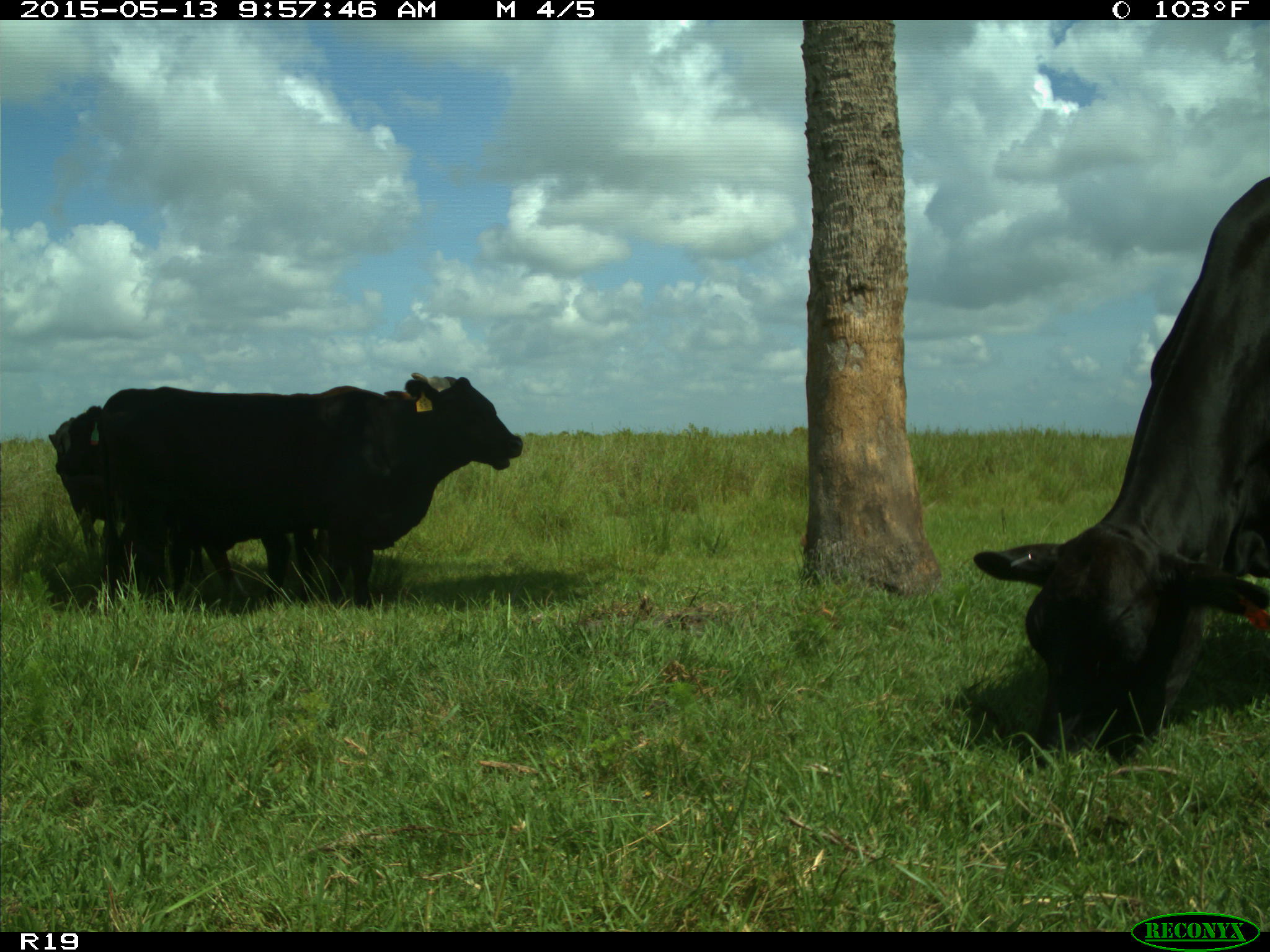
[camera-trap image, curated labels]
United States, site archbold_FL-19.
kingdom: Animalia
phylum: Chordata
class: Mammalia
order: Artiodactyla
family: Bovidae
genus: Bos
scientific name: Bos taurus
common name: domestic cow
Bos taurus (domestic cow).